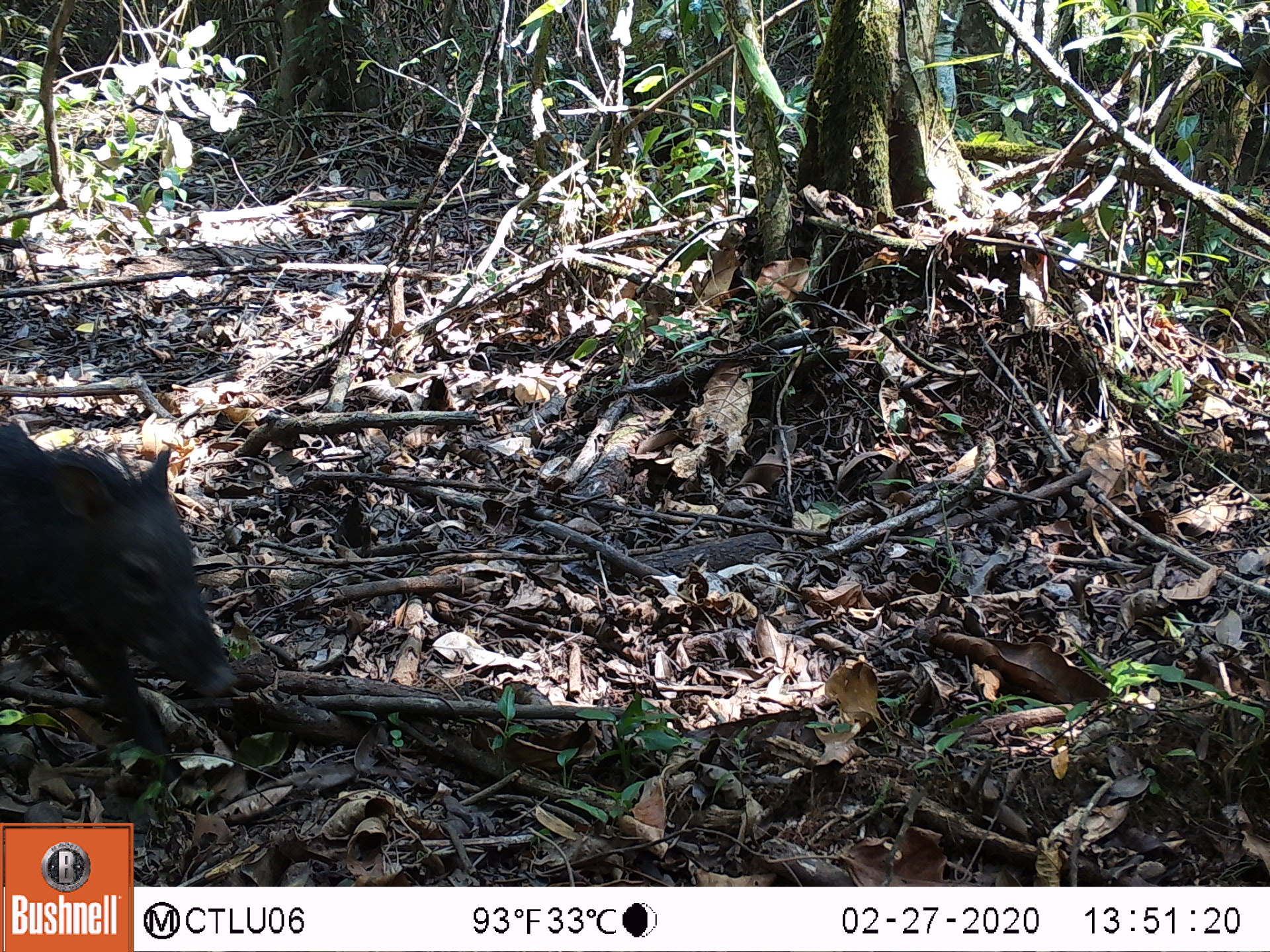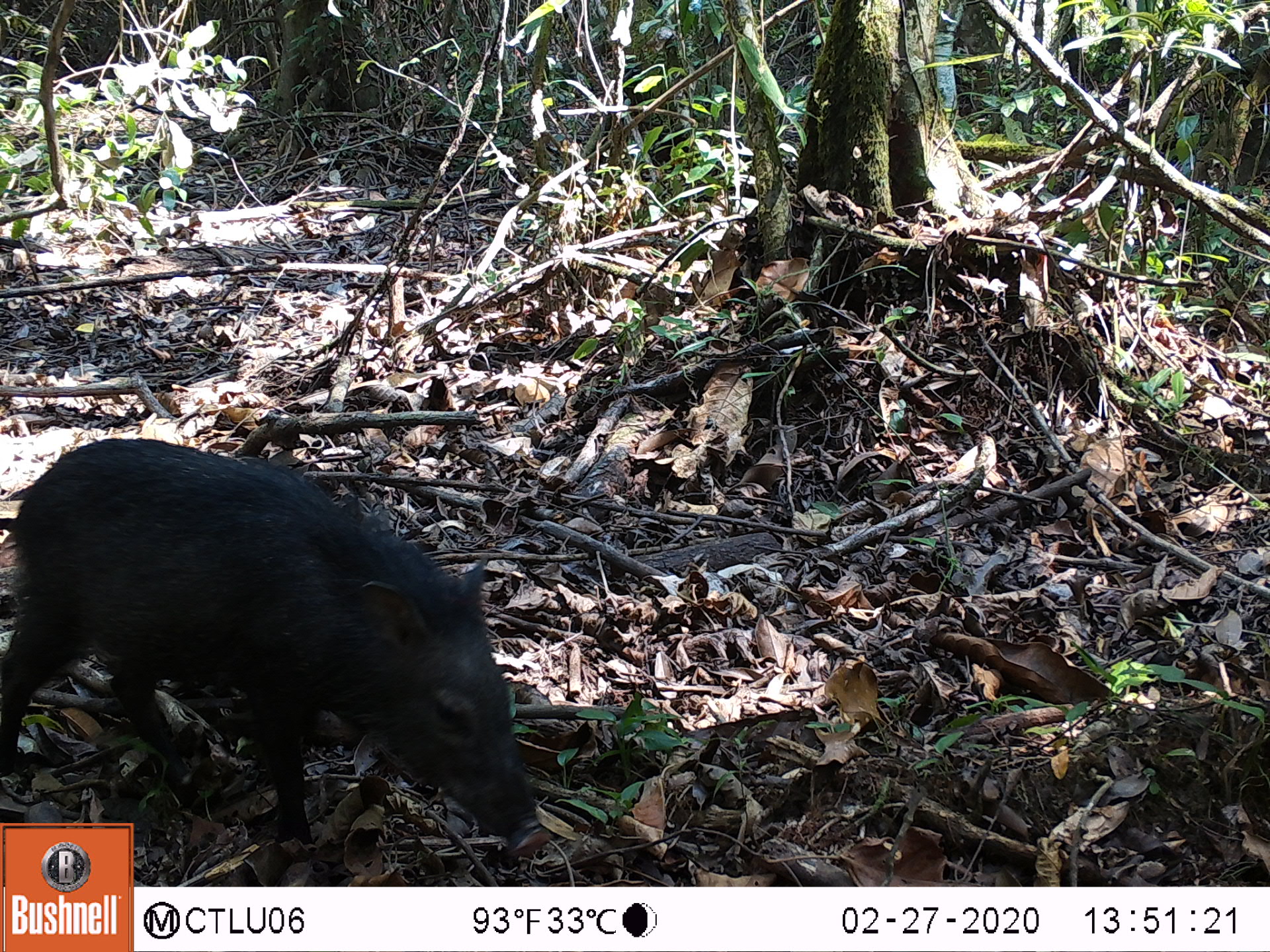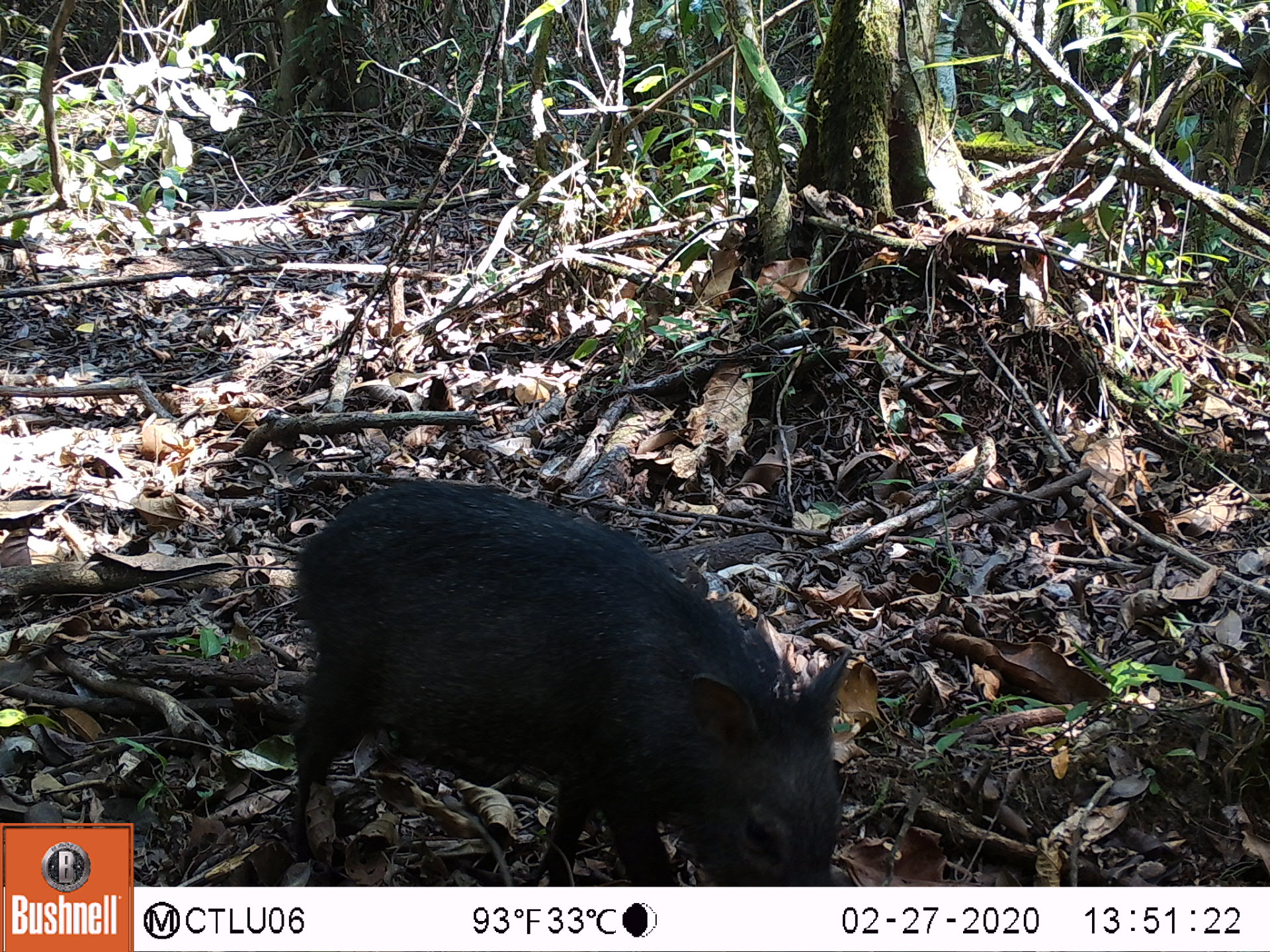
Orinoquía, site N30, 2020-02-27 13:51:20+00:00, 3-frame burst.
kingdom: Animalia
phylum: Chordata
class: Mammalia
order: Artiodactyla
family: Tayassuidae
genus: Pecari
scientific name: Pecari tajacu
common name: collared peccary